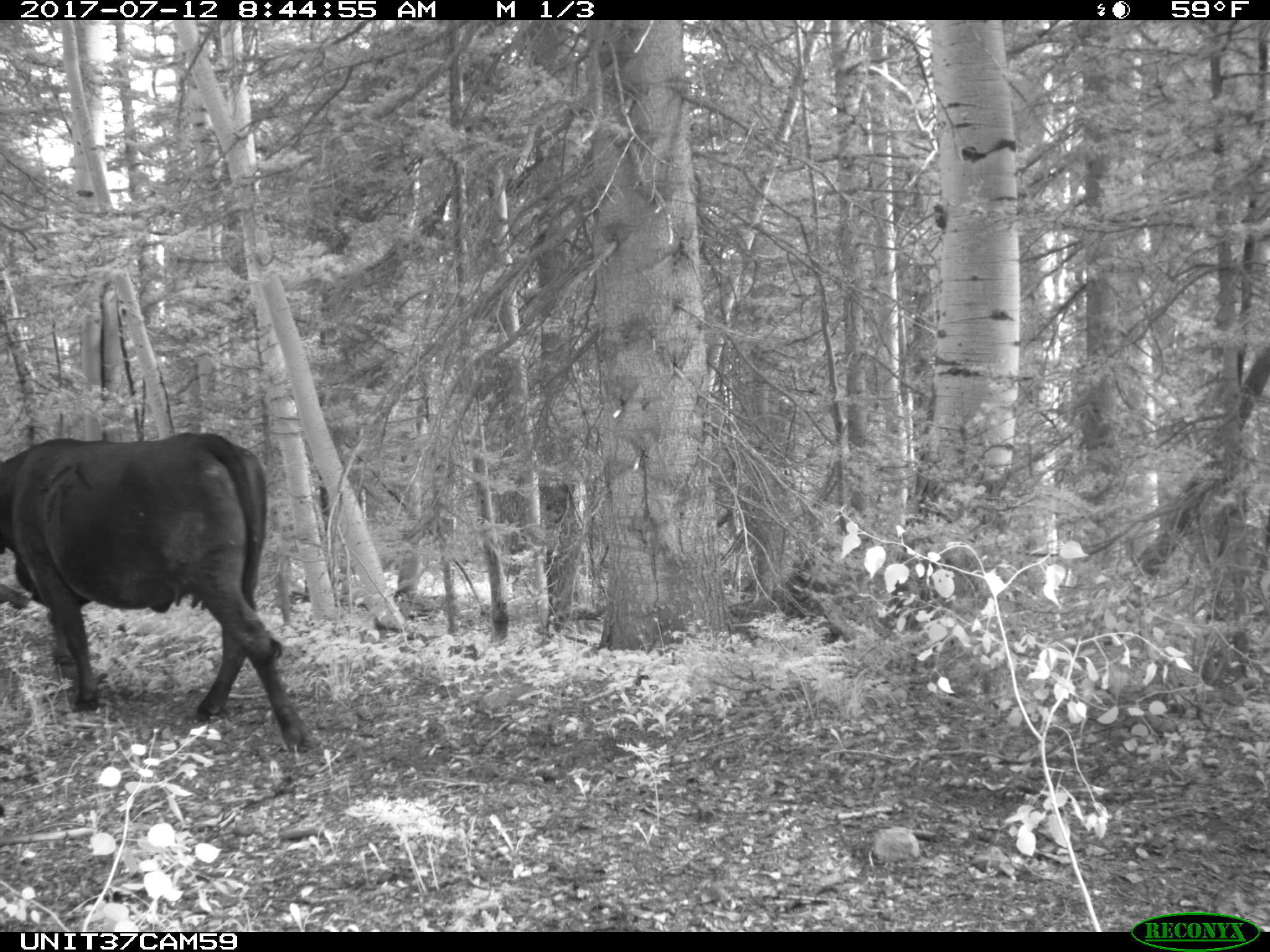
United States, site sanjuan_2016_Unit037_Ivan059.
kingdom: Animalia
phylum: Chordata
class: Mammalia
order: Artiodactyla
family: Bovidae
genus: Bos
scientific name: Bos taurus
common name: domestic cow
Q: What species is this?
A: Bos taurus (domestic cow).